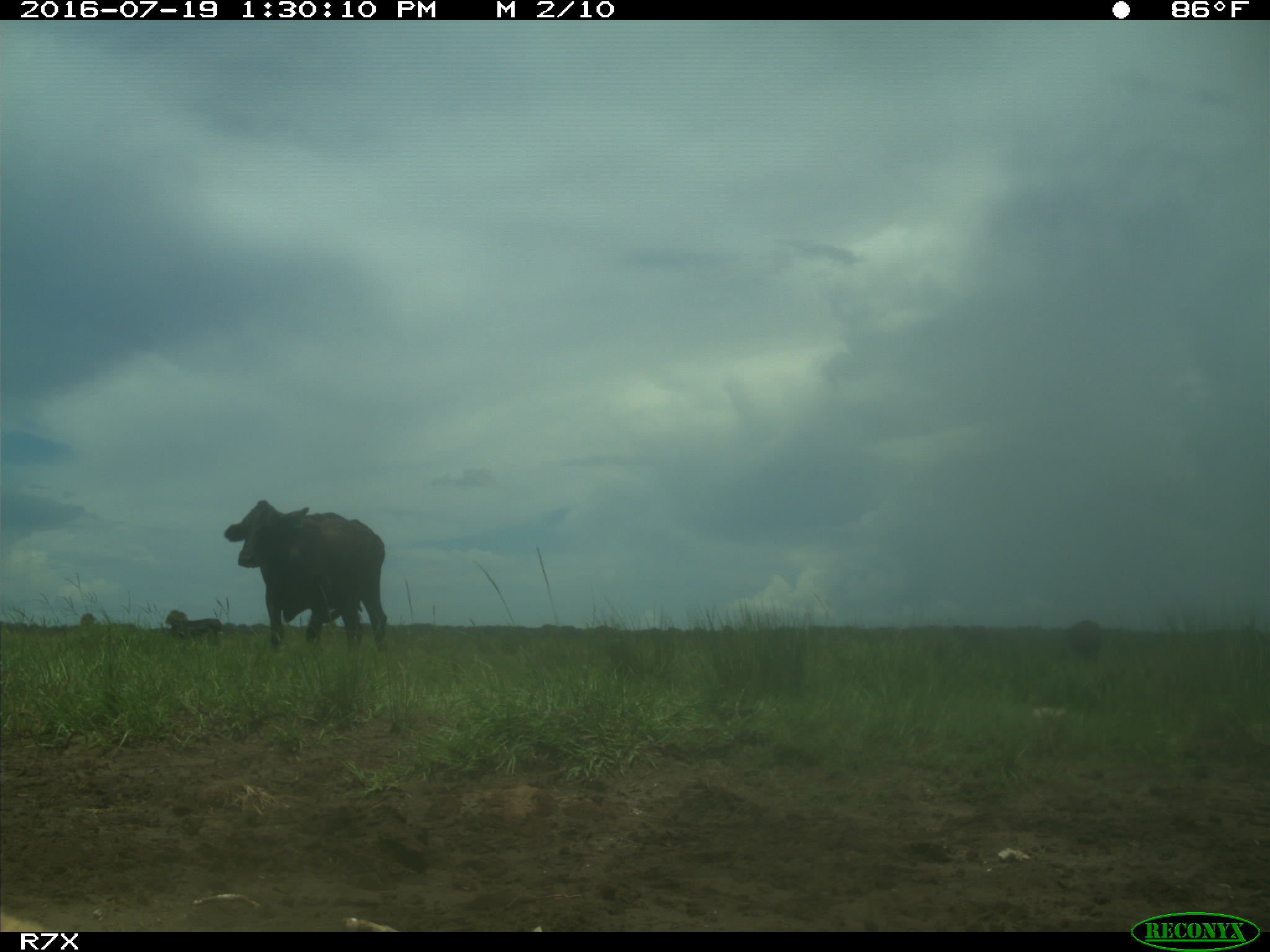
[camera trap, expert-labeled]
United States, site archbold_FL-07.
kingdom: Animalia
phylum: Chordata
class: Mammalia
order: Artiodactyla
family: Bovidae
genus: Bos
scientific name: Bos taurus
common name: domestic cow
Bos taurus (domestic cow).